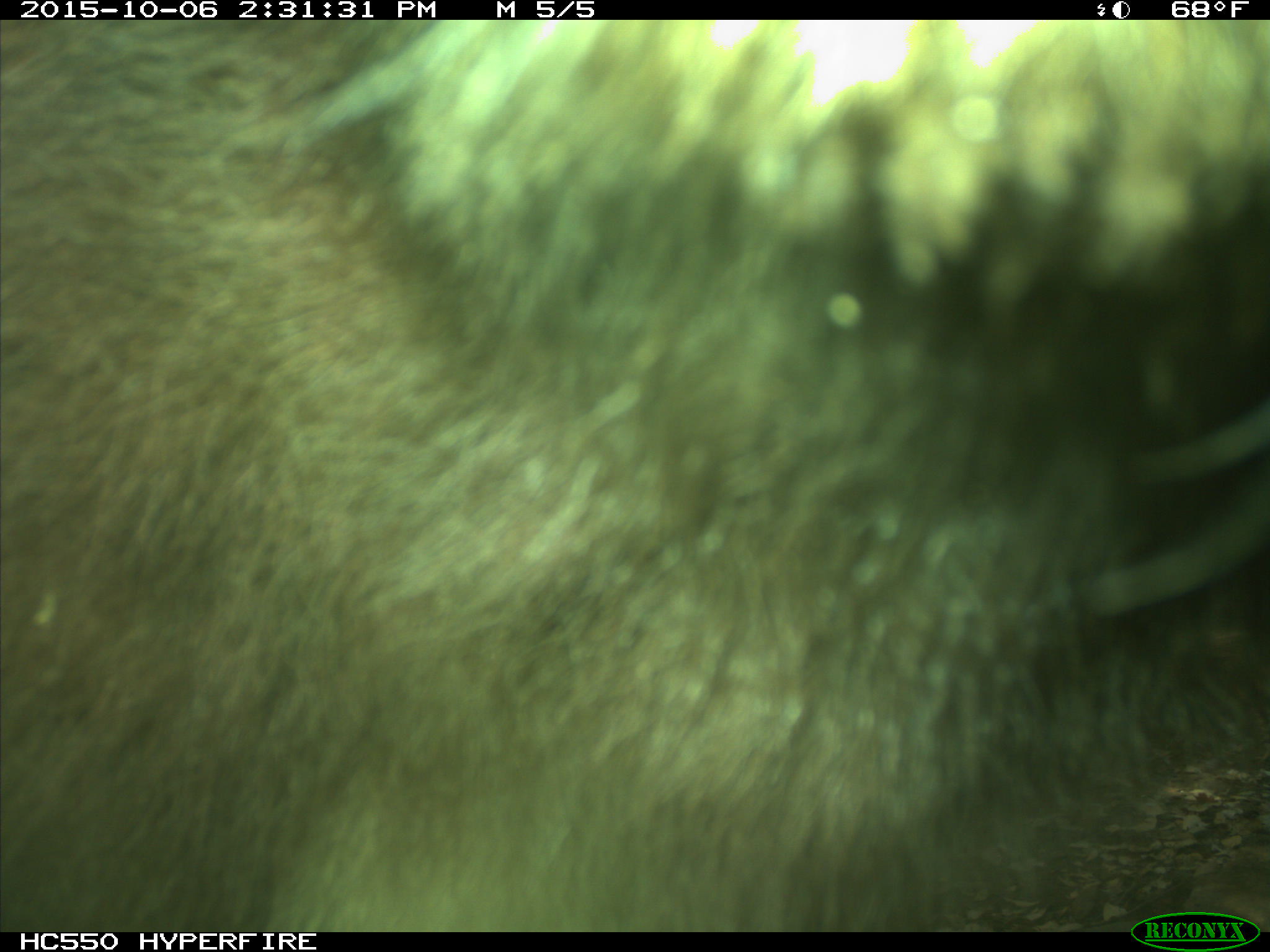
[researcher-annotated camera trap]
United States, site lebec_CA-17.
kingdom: Animalia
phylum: Chordata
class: Mammalia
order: Carnivora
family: Ursidae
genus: Ursus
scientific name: Ursus americanus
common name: american black bear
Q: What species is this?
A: Ursus americanus (american black bear).